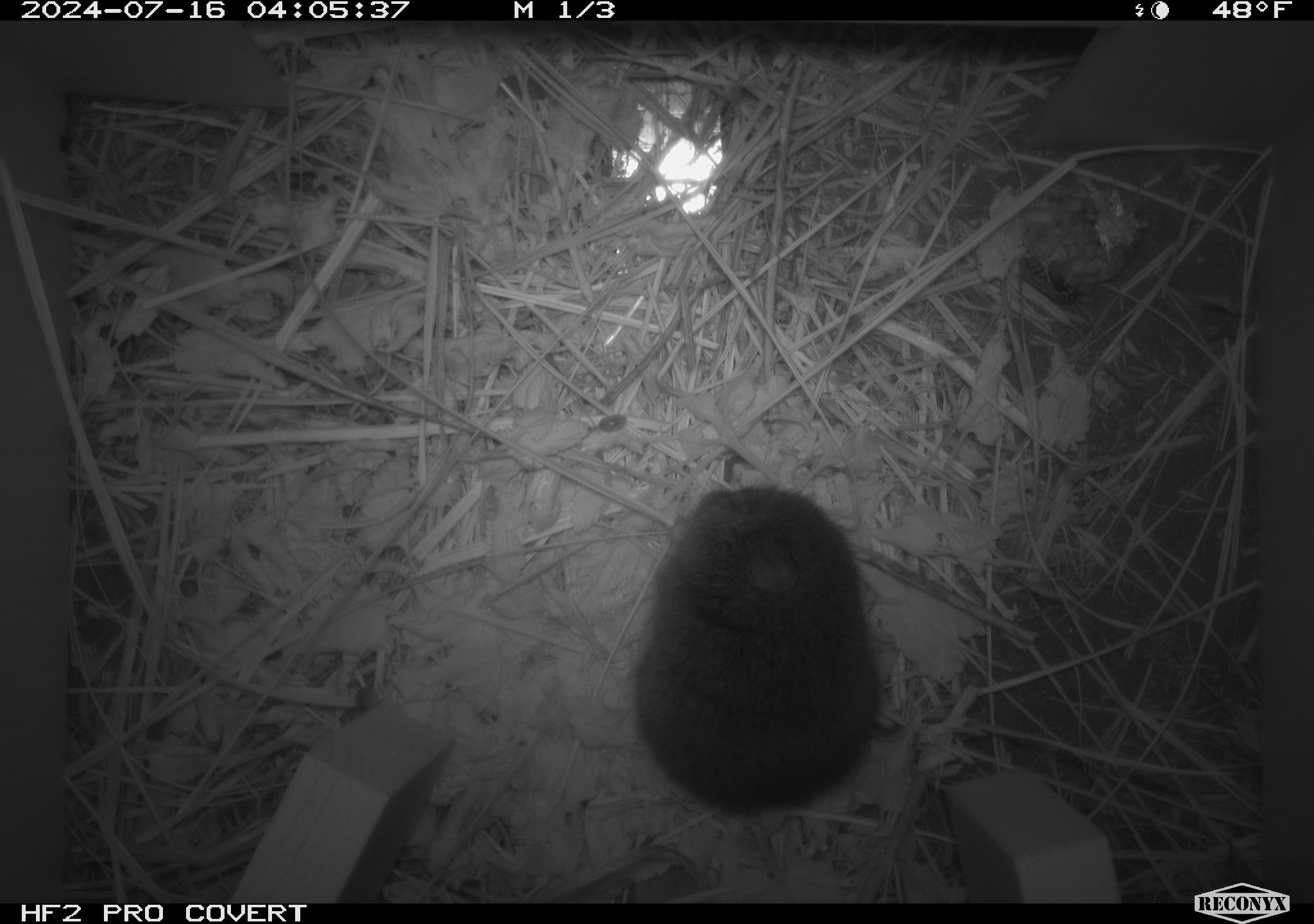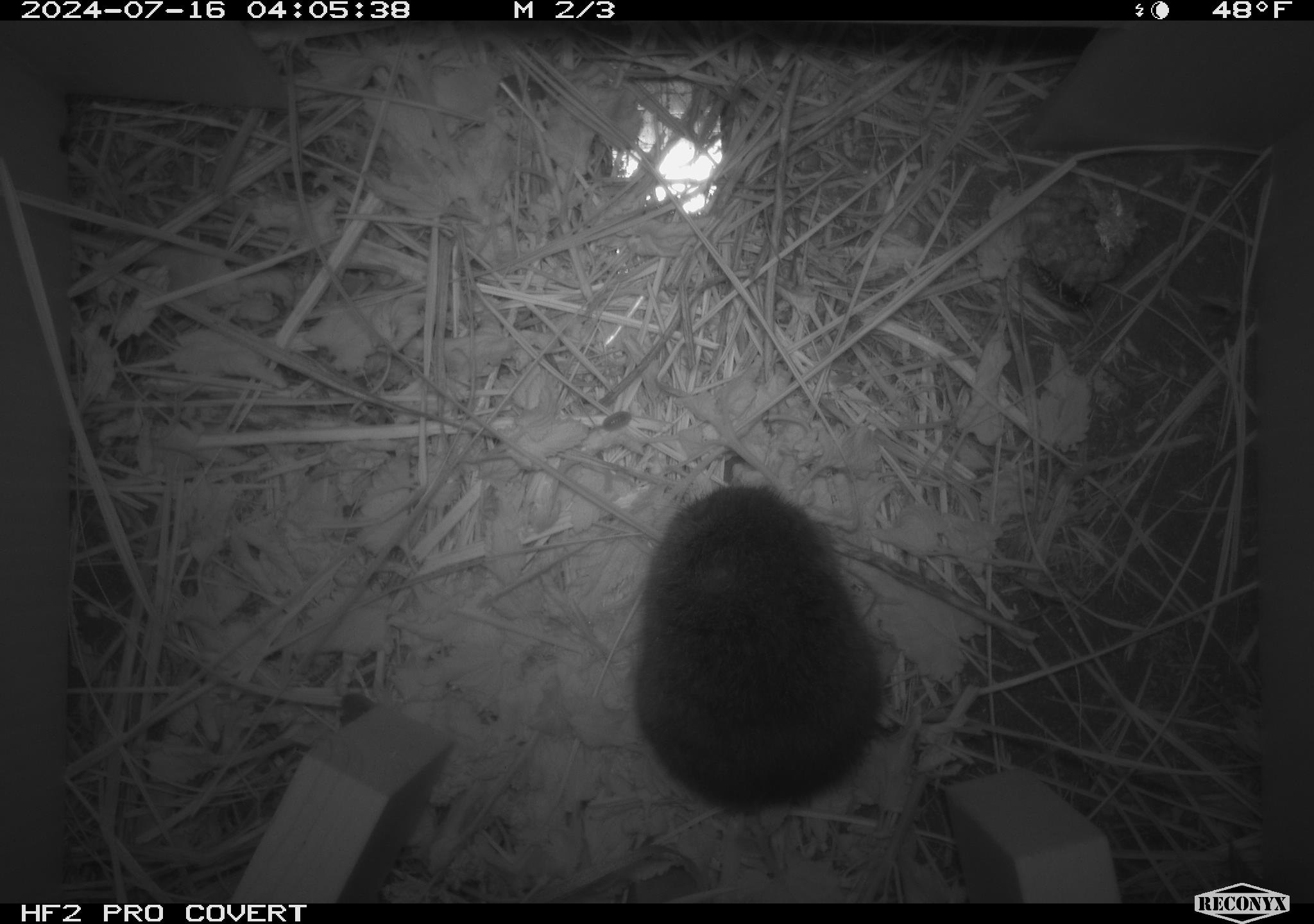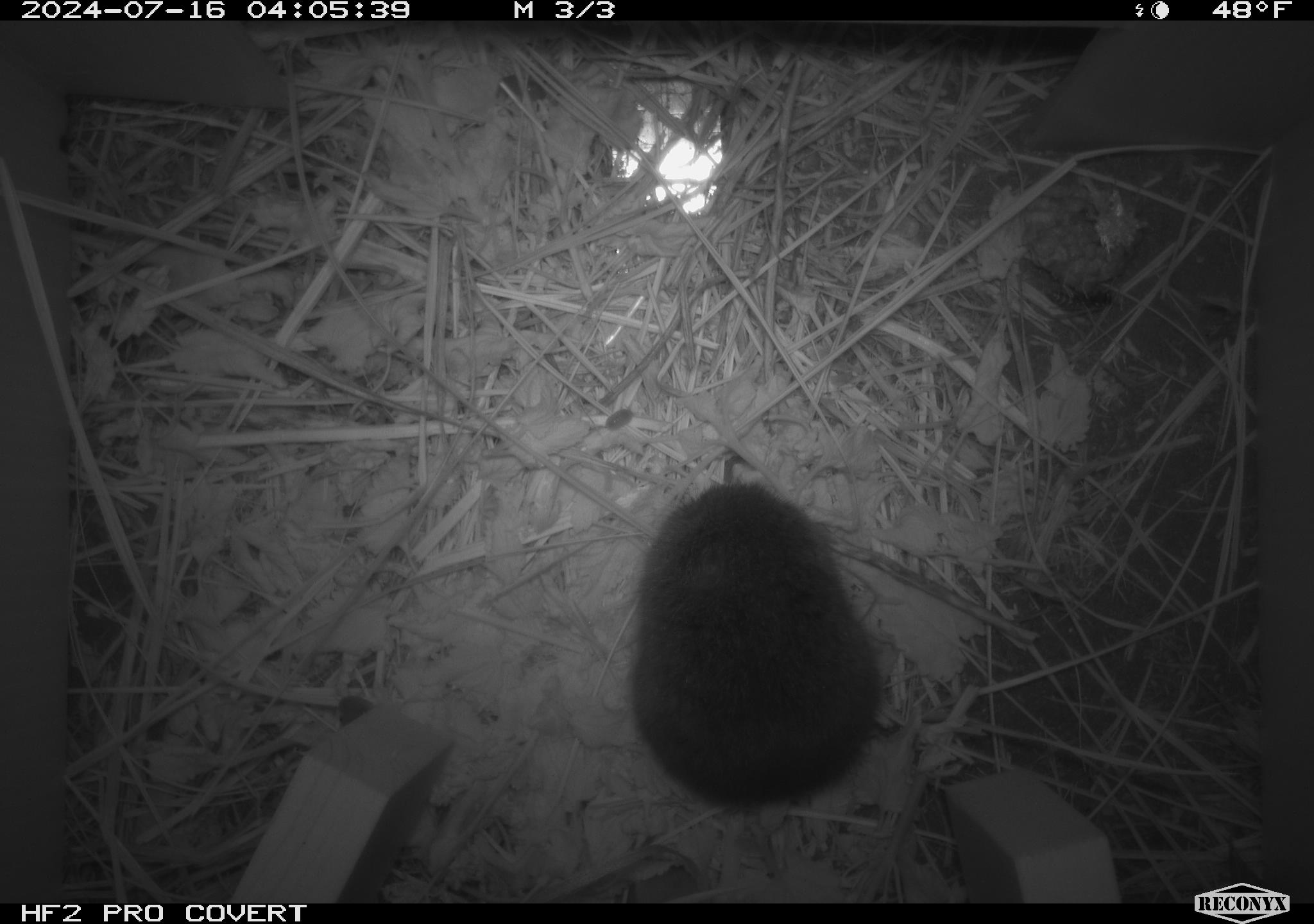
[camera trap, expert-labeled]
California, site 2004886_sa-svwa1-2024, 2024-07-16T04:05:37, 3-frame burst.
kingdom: Animalia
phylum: Arthropoda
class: Insecta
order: Hymenoptera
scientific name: Hymenoptera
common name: ants, bees, wasps, and sawflies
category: hymenoptera order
Hymenoptera order (ants, bees, wasps, and sawflies) (Hymenoptera).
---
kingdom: Animalia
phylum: Chordata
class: Mammalia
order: Rodentia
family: Cricetidae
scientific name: Arvicolinae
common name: voles, lemmings, and muskrats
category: arvicolinae subfamily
Arvicolinae subfamily (voles, lemmings, and muskrats) (Arvicolinae).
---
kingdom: Animalia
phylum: Arthropoda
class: Malacostraca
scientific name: Malacostraca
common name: amphipods, crabs, isopods, krill, lobsters and shrimps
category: malacostracan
Malacostracan (amphipods, crabs, isopods, krill, lobsters and shrimps) (Malacostraca).